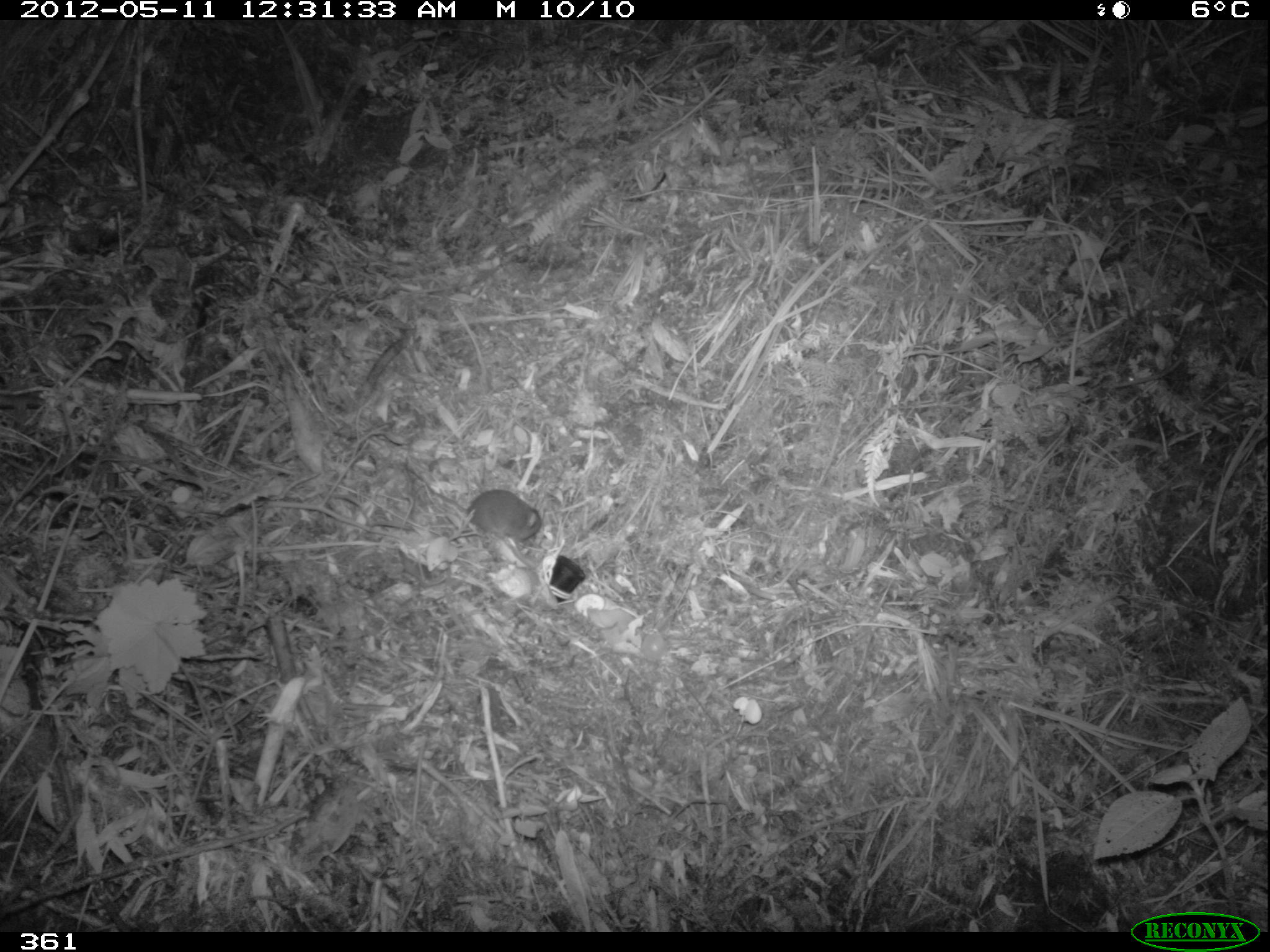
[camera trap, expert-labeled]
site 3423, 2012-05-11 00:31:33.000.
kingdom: Animalia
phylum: Chordata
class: Mammalia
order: Rodentia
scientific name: Rodentia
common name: rodents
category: unknown rodent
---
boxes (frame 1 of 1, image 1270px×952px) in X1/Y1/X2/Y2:
unknown rodent: 402/464/542/545